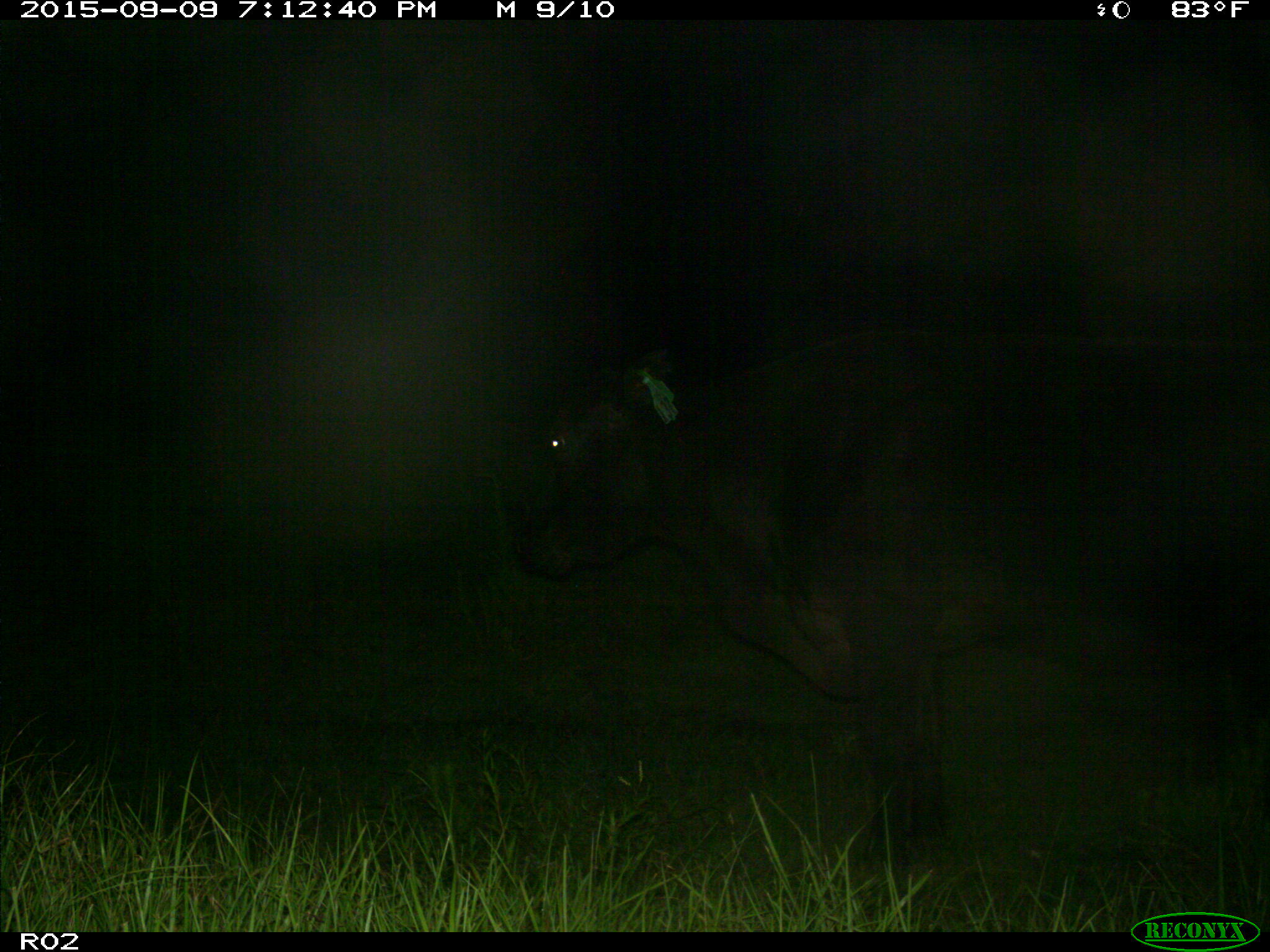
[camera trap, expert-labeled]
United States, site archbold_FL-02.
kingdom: Animalia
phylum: Chordata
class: Mammalia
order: Artiodactyla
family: Bovidae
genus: Bos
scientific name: Bos taurus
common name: domestic cow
Bos taurus (domestic cow).